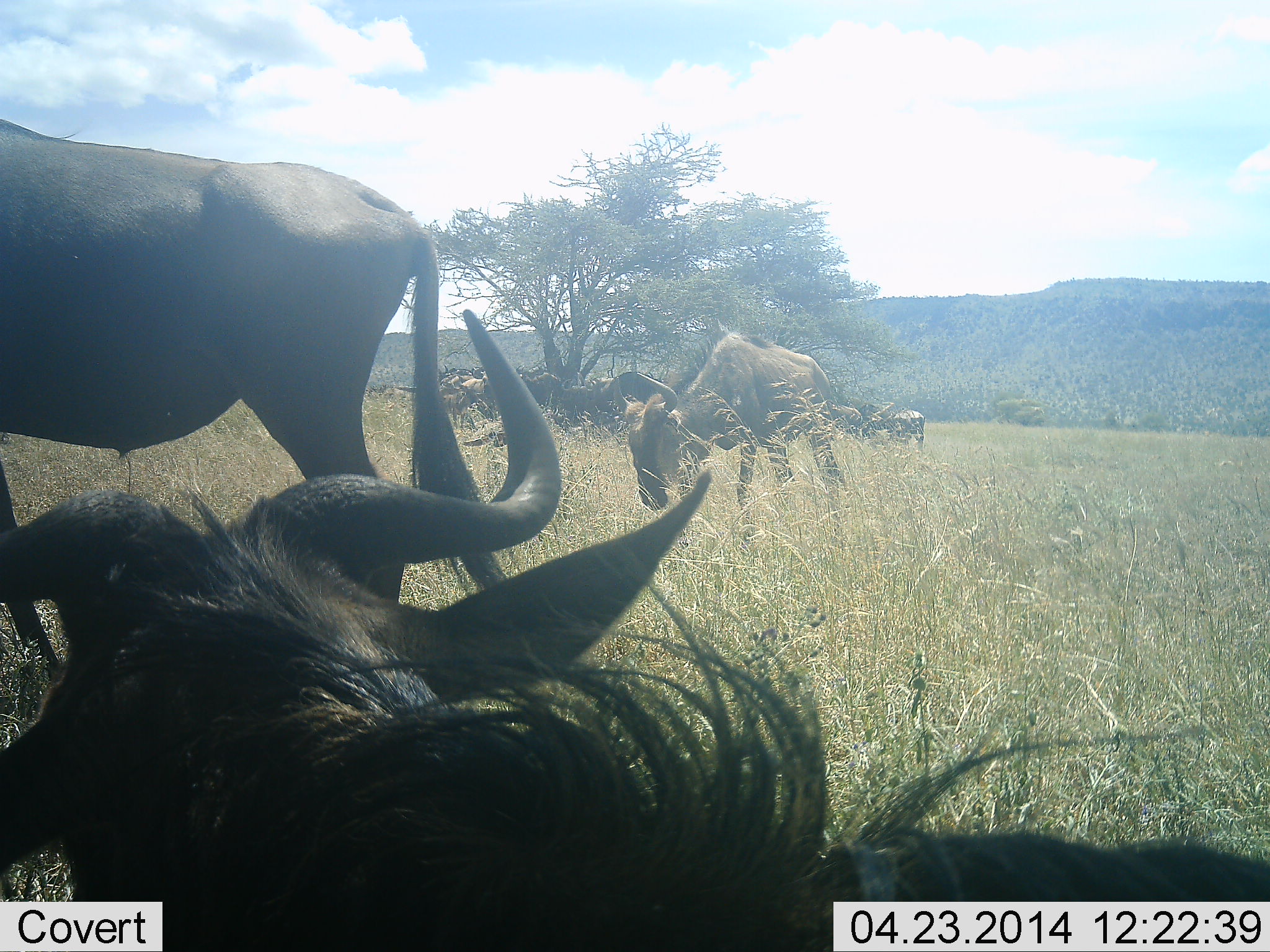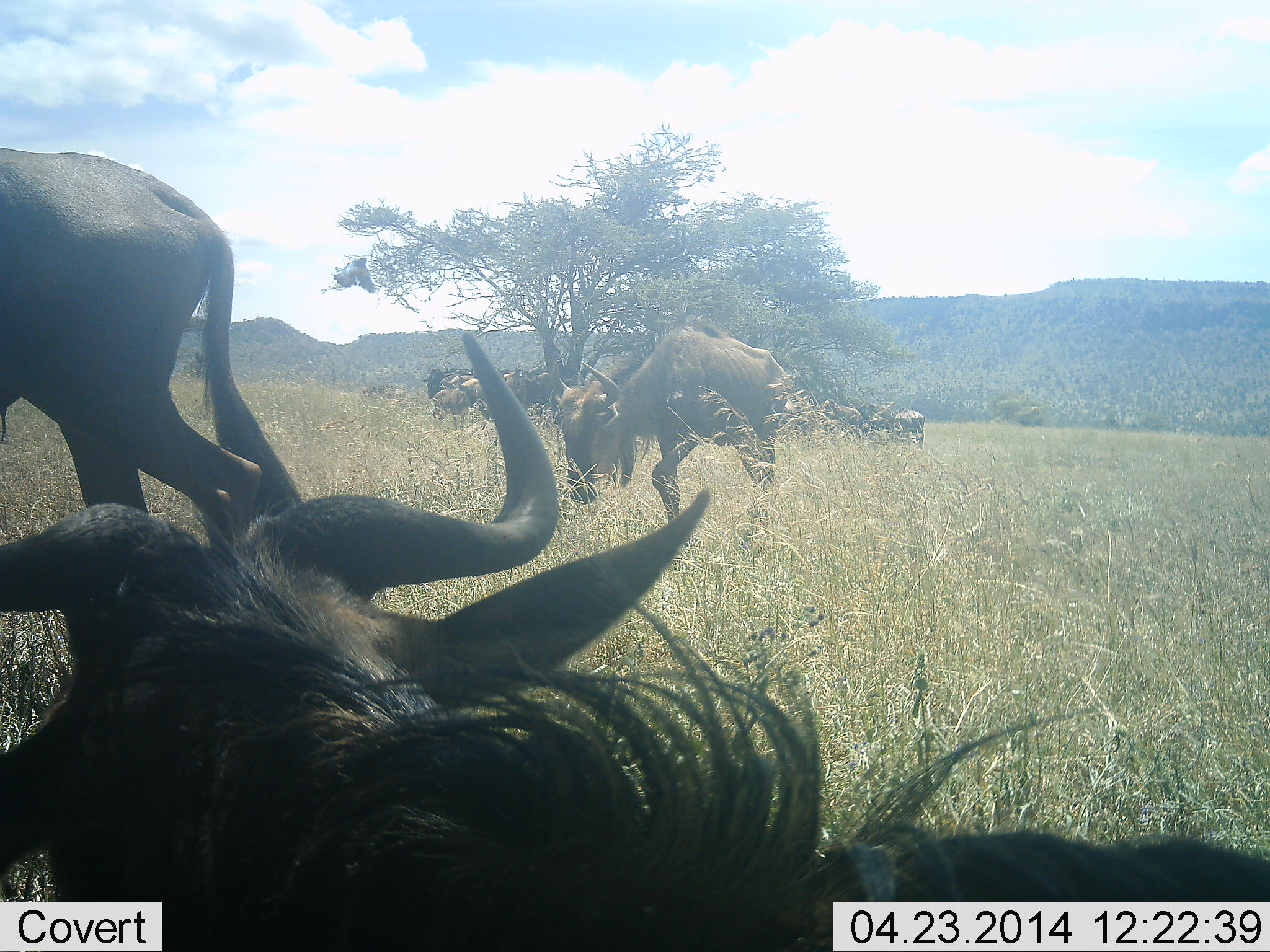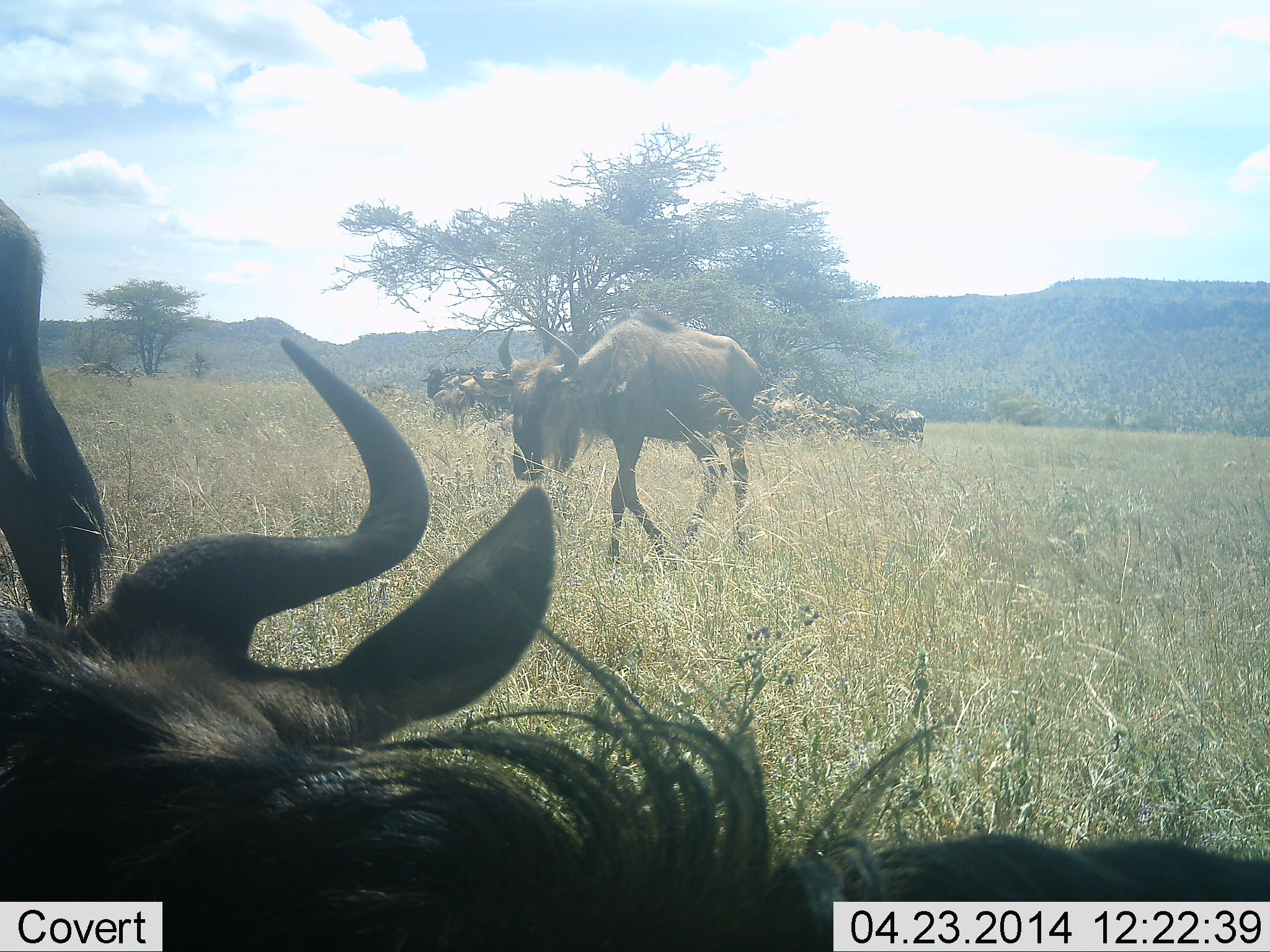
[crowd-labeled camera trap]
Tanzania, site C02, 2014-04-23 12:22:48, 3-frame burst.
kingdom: Animalia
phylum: Chordata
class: Mammalia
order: Artiodactyla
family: Bovidae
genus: Connochaetes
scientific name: Connochaetes taurinus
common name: blue wildebeest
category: wildebeest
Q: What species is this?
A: Wildebeest (blue wildebeest) (Connochaetes taurinus).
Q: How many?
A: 11-50.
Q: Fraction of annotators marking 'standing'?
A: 62%.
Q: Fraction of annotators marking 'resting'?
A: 74%.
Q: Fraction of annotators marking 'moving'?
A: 62%.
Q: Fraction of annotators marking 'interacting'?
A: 8%.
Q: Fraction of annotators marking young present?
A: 15%.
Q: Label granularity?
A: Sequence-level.